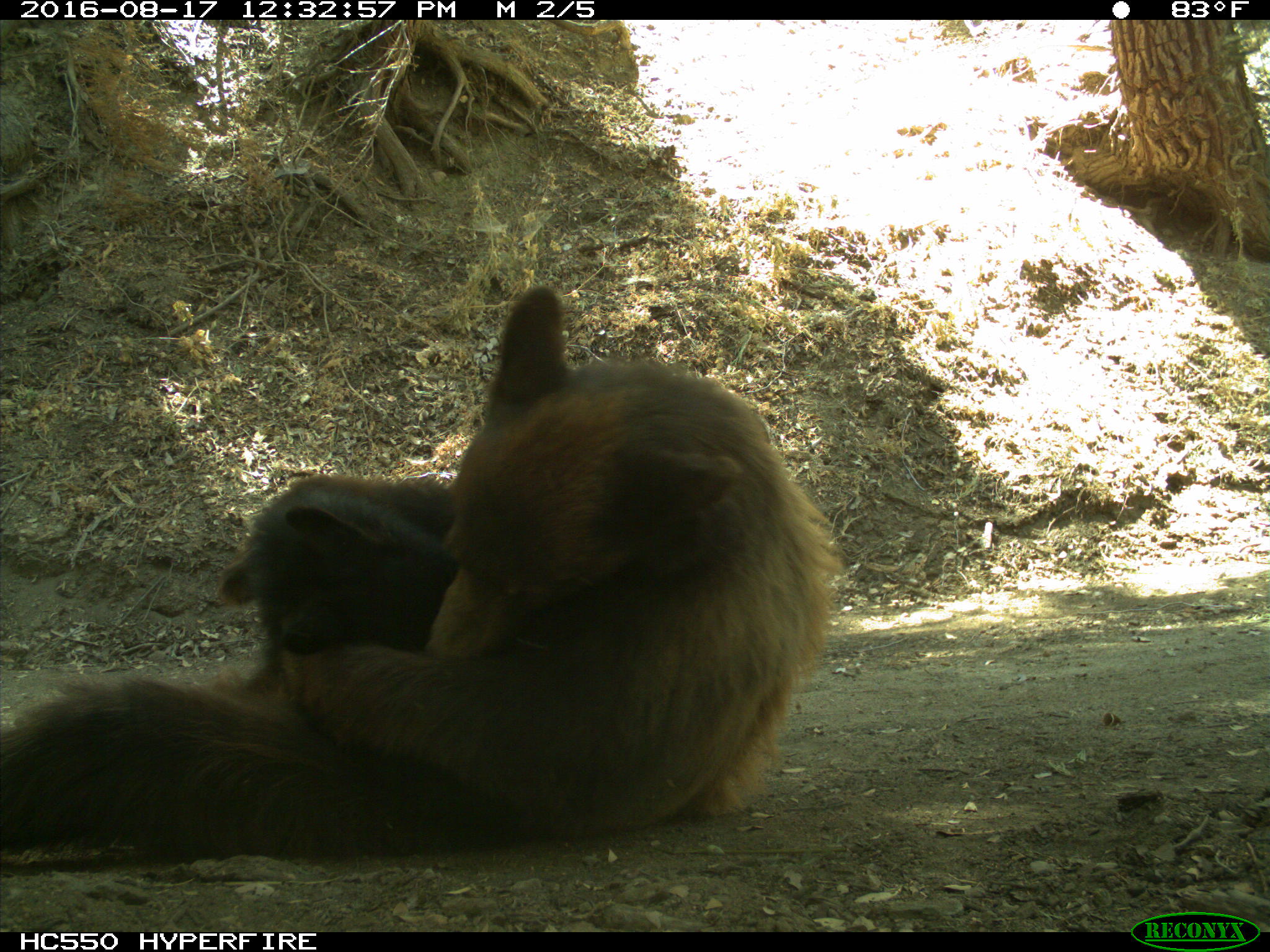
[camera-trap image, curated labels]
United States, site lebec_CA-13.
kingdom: Animalia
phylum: Chordata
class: Mammalia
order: Carnivora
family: Ursidae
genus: Ursus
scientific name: Ursus americanus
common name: american black bear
Ursus americanus (american black bear).